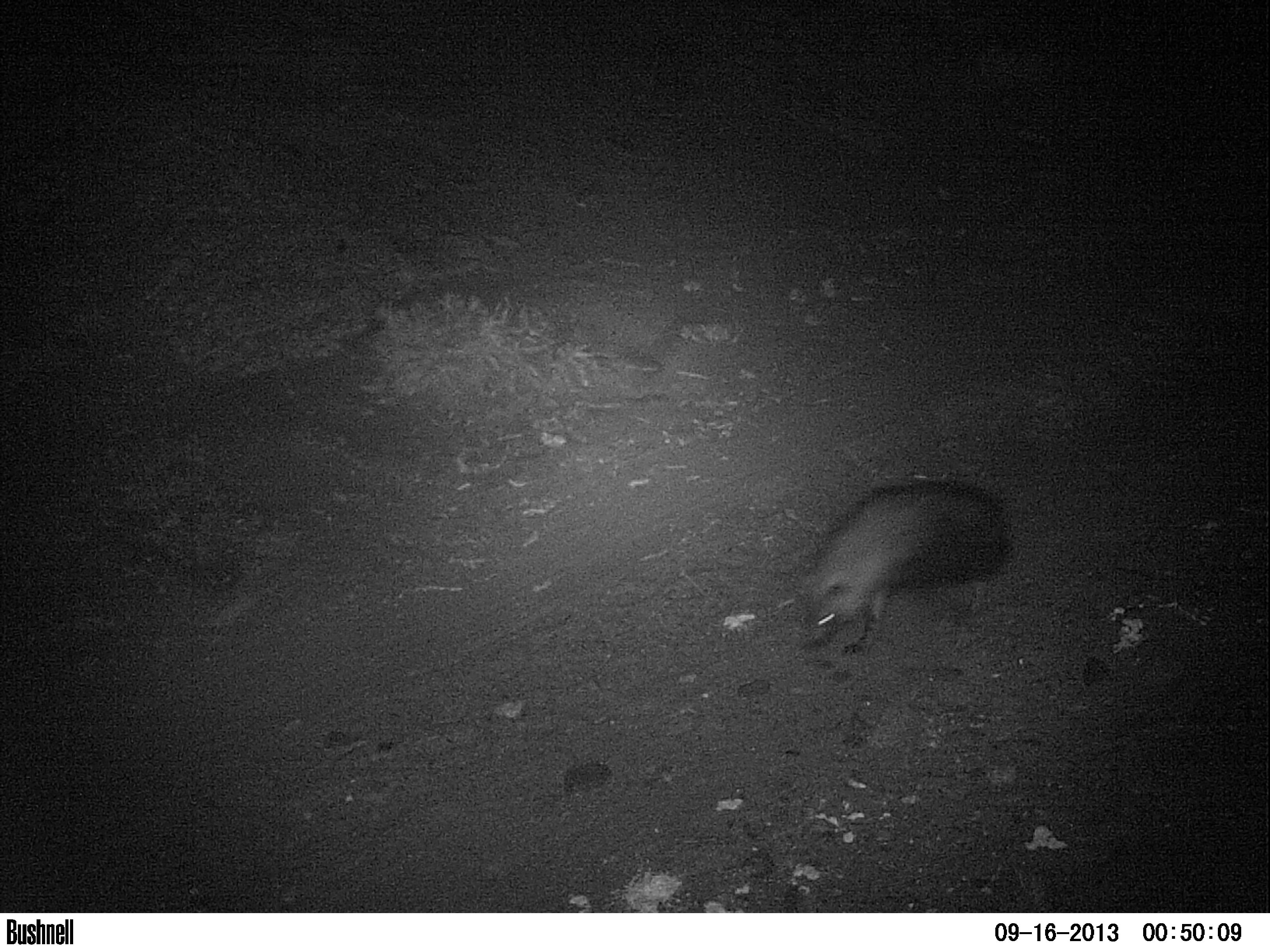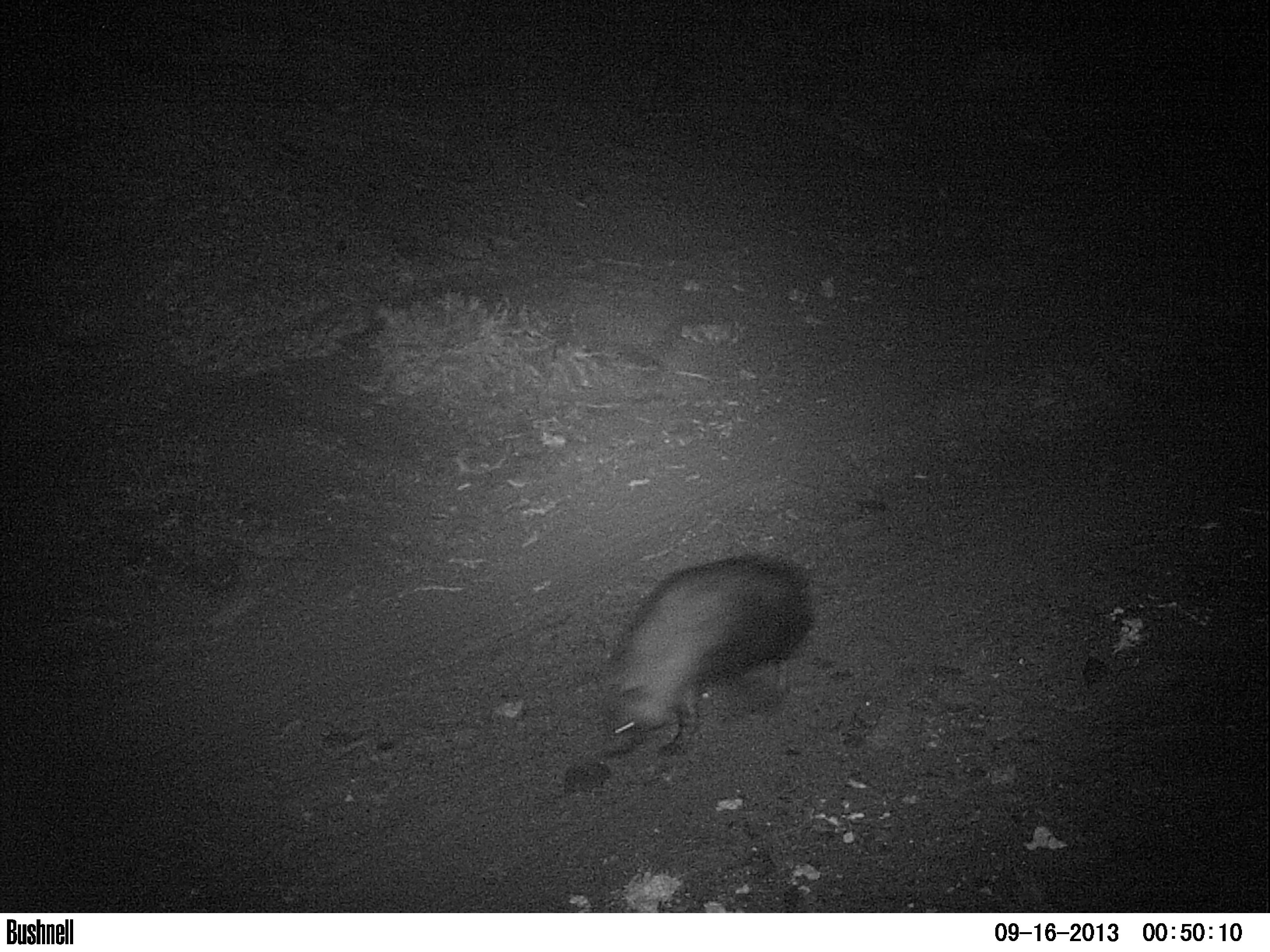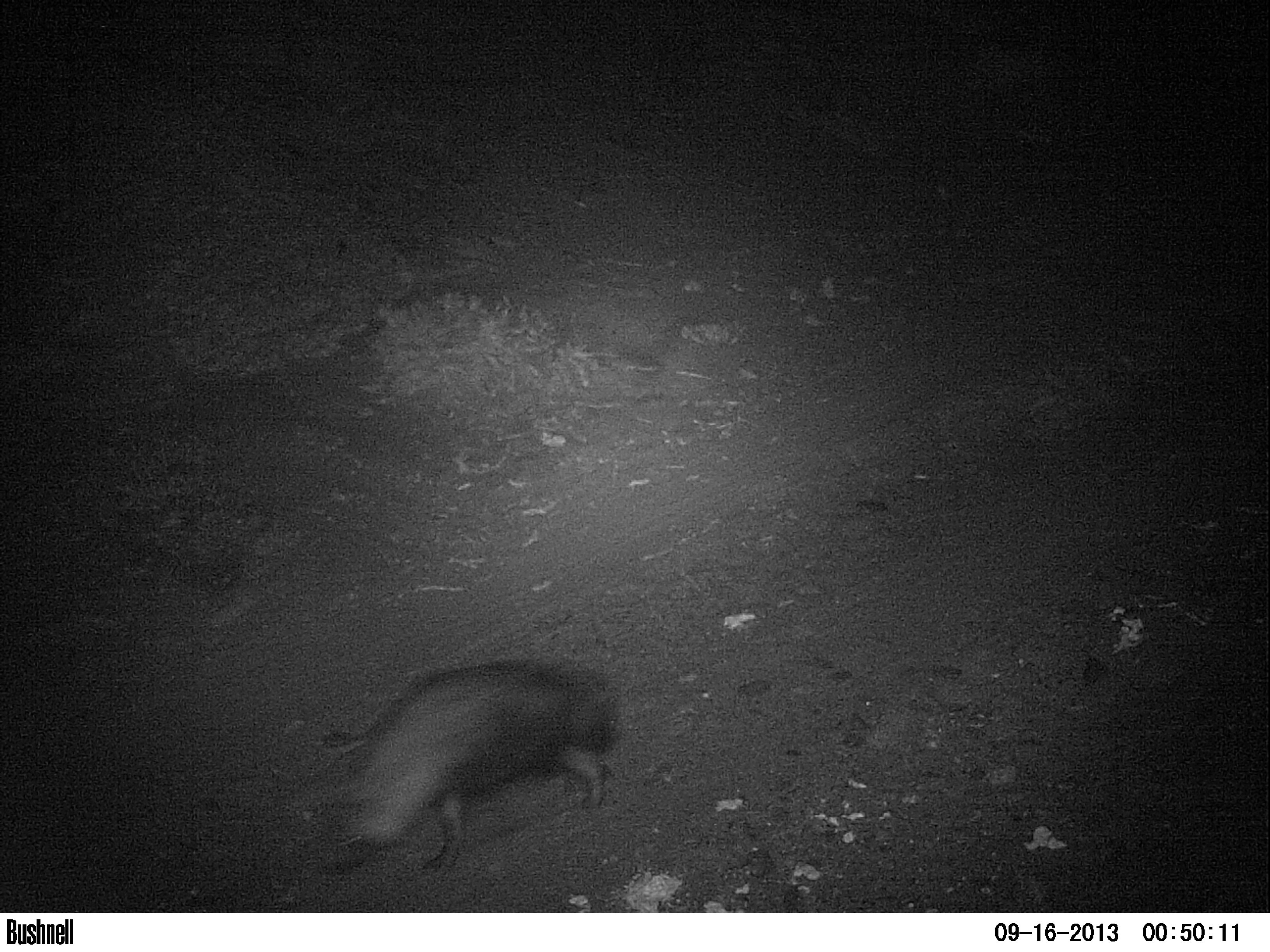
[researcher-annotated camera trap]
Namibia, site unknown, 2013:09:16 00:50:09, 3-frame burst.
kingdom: Animalia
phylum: Chordata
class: Mammalia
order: Carnivora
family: Hyaenidae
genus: Parahyaena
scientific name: Parahyaena brunnea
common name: brown hyena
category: hyaena brunnea